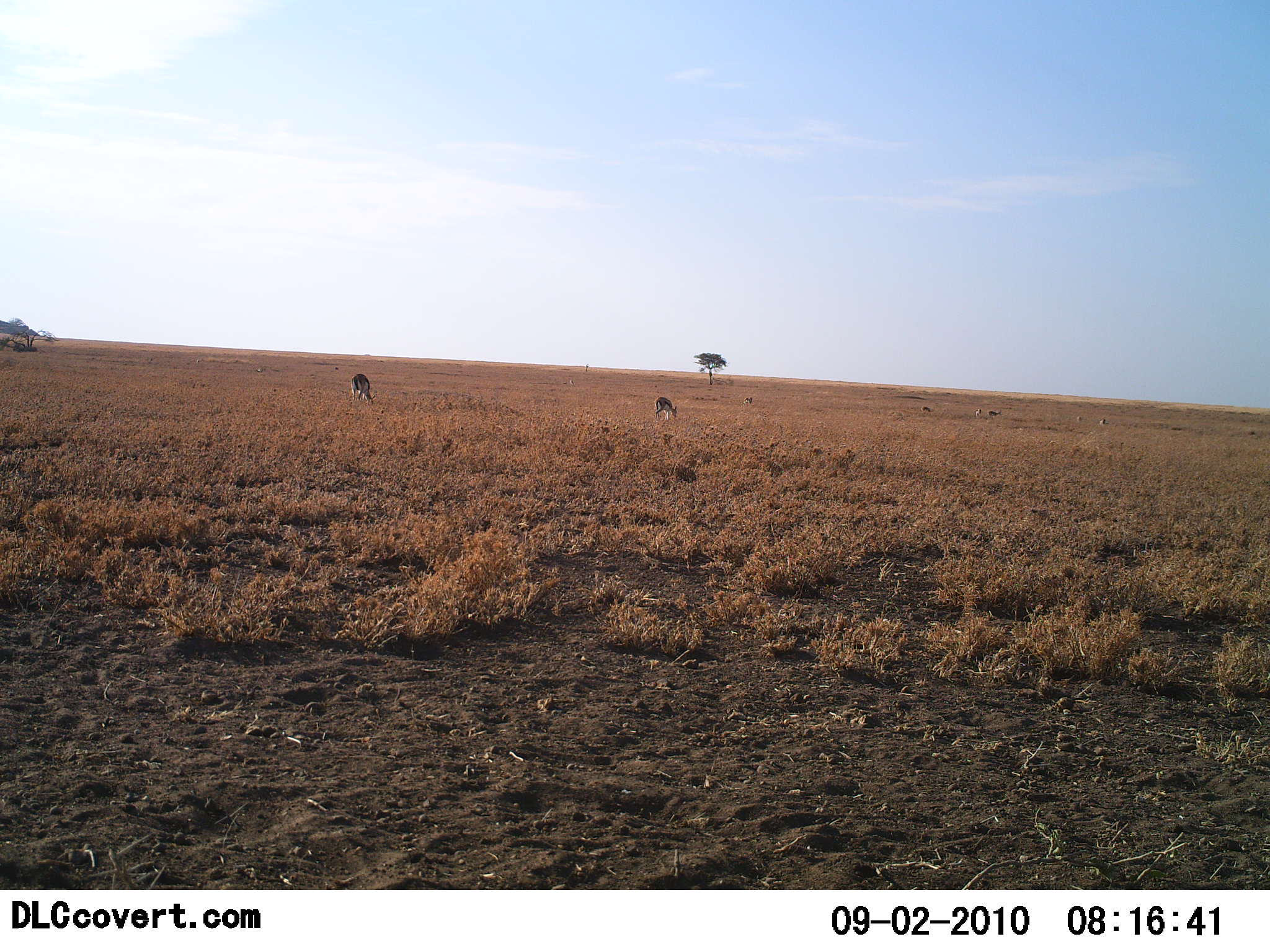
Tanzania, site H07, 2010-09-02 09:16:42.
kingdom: Animalia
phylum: Chordata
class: Mammalia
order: Artiodactyla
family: Bovidae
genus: Eudorcas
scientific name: Eudorcas thomsonii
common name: thomson's gazelle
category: gazellethomsons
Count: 2.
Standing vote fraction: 31%.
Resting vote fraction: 0%.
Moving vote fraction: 0%.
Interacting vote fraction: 0%.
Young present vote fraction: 0%.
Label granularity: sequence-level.